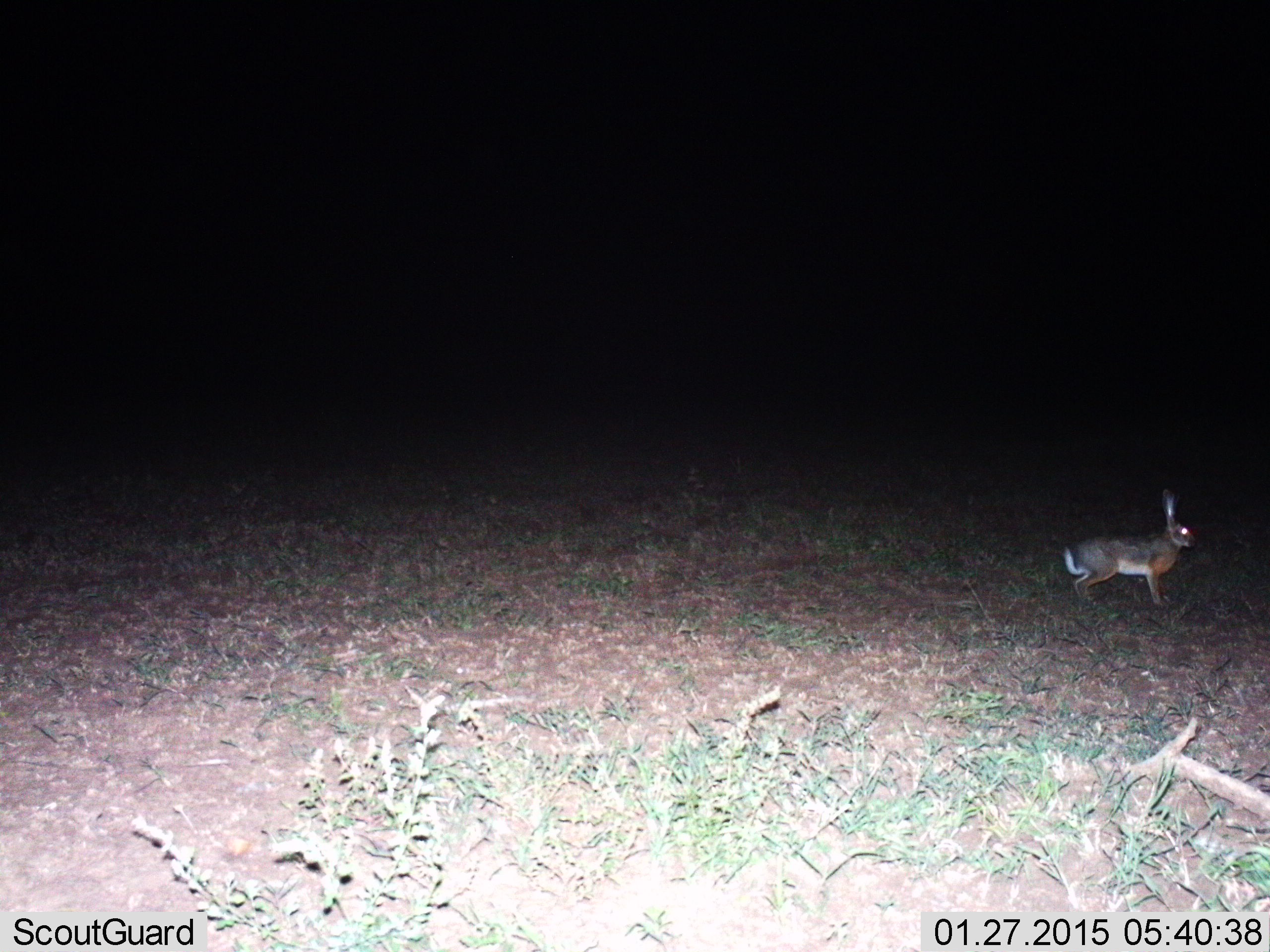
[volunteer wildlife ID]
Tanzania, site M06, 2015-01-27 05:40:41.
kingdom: Animalia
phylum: Chordata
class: Mammalia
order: Lagomorpha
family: Leporidae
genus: Lepus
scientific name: Lepus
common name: hare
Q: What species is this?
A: Hare (Lepus).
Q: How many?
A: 1.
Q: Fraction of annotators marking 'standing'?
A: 40%.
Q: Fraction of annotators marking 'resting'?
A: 0%.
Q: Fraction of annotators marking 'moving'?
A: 60%.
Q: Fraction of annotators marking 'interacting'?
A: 0%.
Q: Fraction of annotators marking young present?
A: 0%.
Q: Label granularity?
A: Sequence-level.